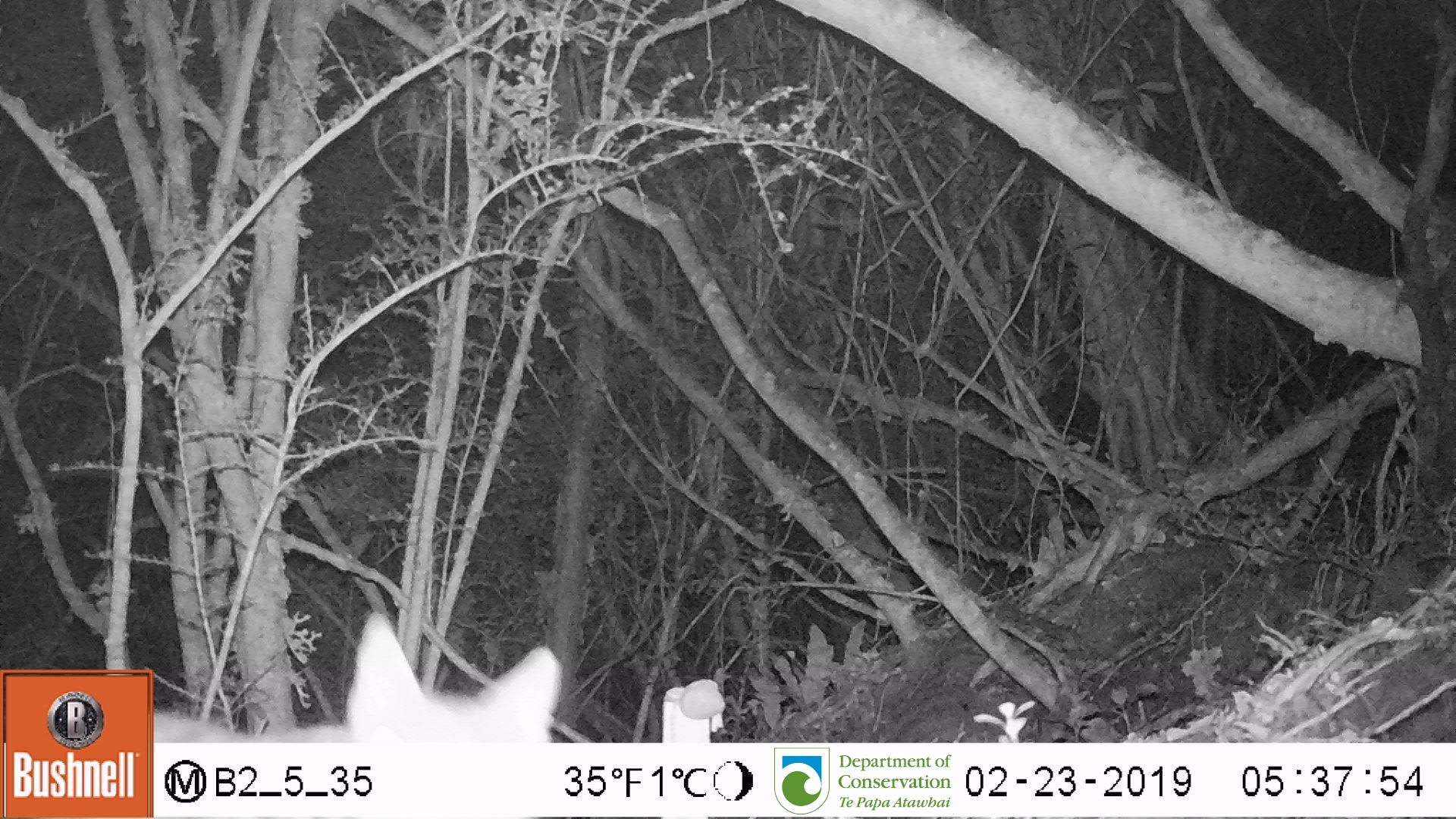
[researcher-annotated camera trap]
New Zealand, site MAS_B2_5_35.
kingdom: Animalia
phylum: Chordata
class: Mammalia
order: Carnivora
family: Felidae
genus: Felis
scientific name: Felis catus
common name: domestic cat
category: cat